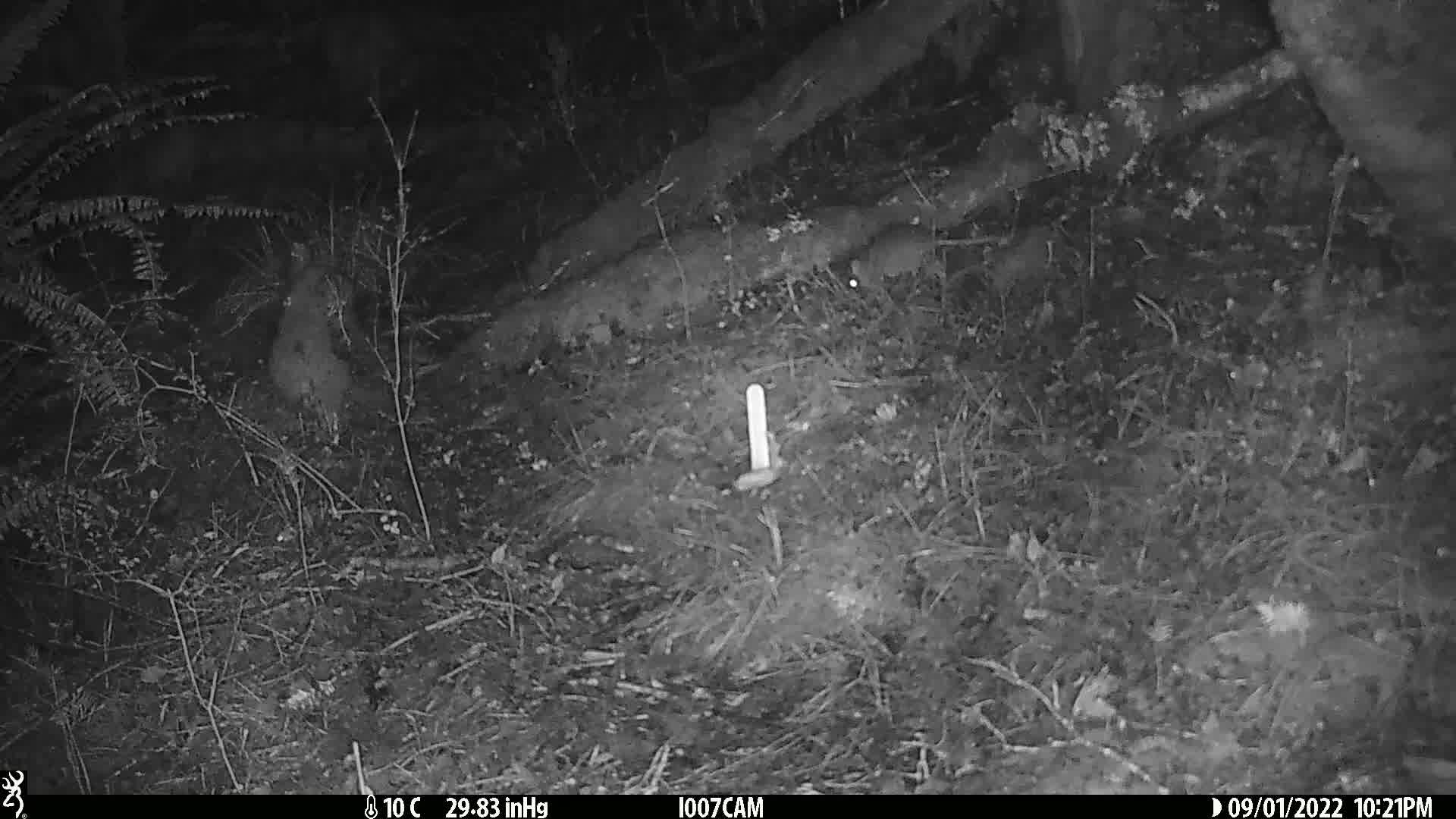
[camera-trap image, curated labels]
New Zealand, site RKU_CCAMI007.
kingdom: Animalia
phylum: Chordata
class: Mammalia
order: Rodentia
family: Muridae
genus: Rattus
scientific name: Rattus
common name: rat